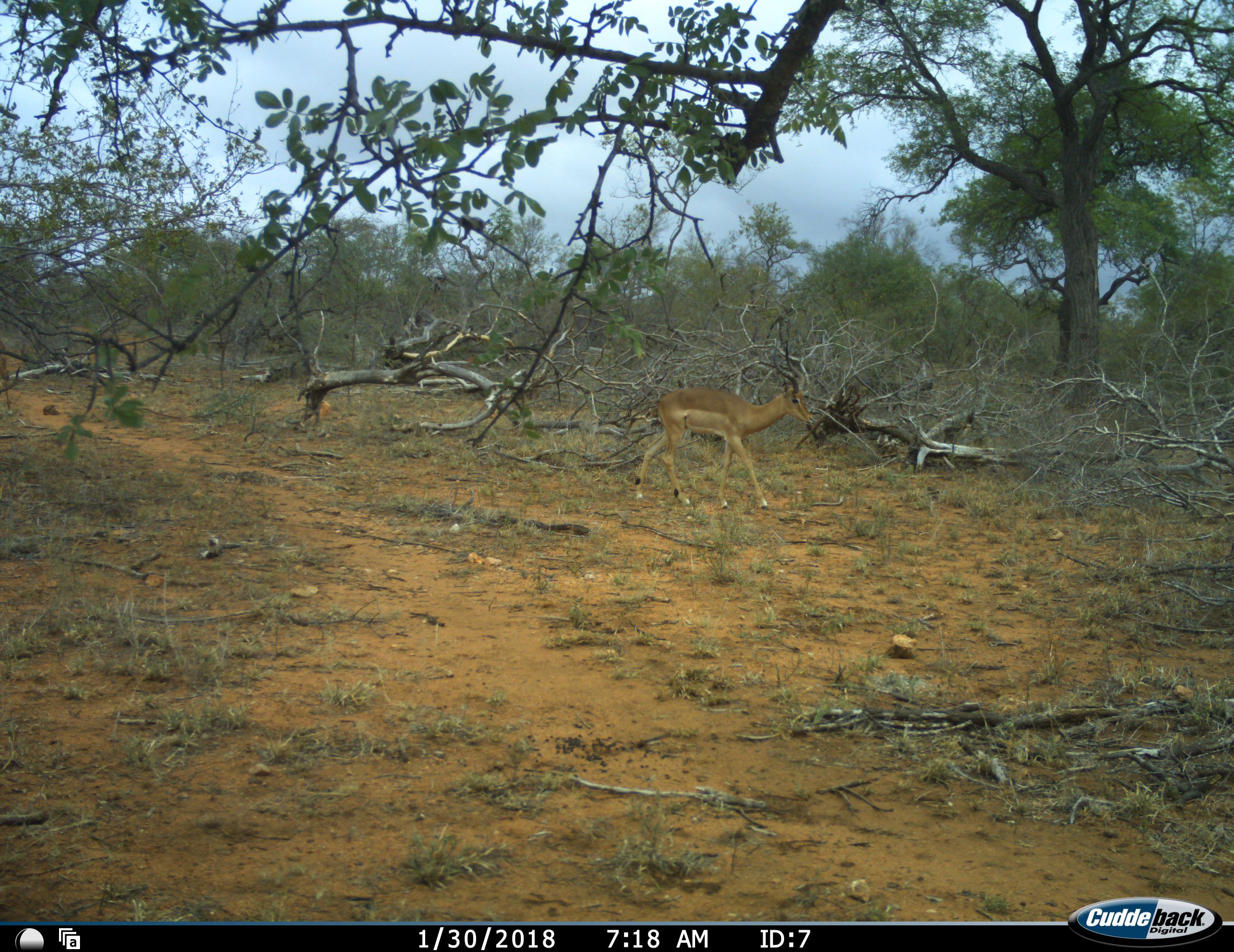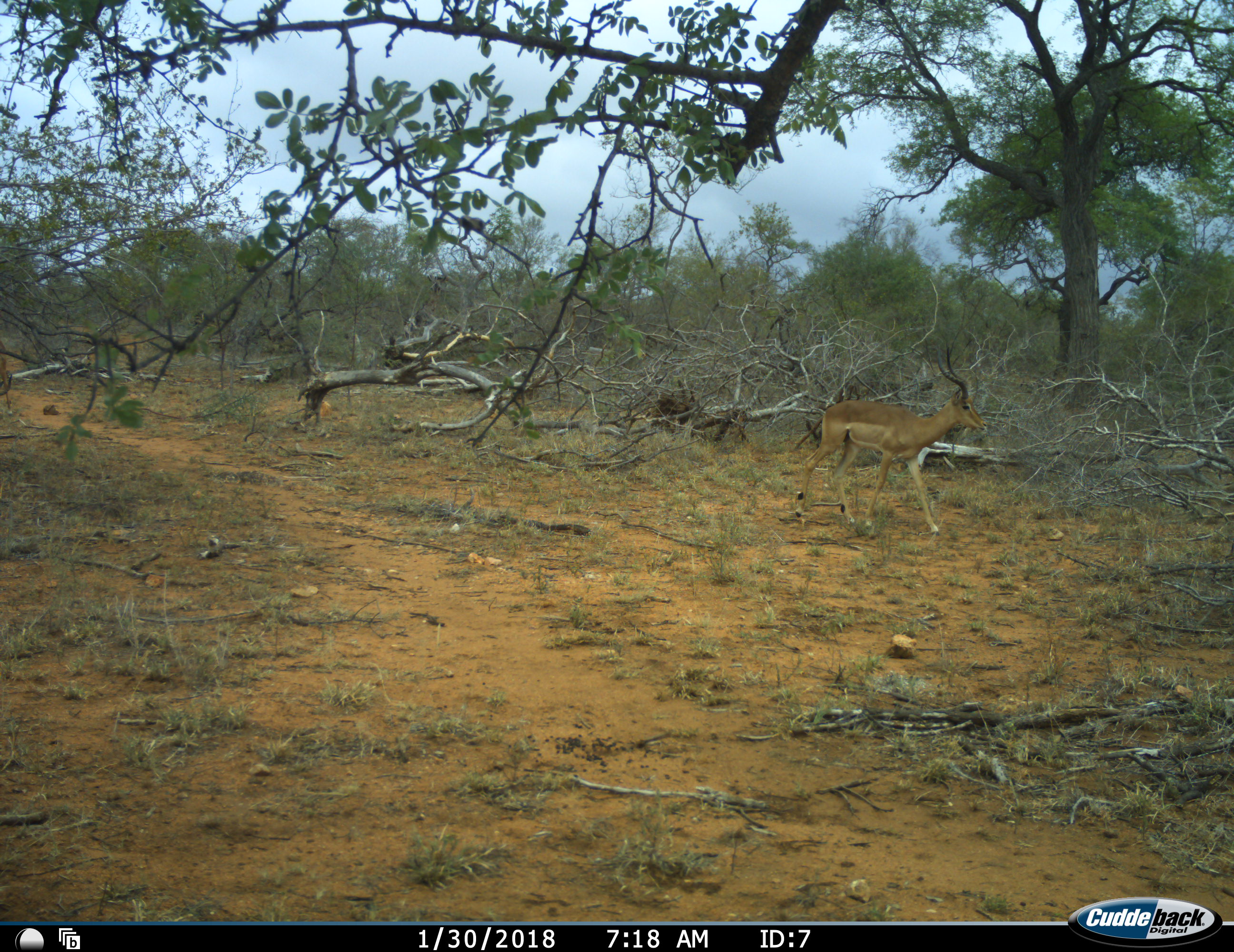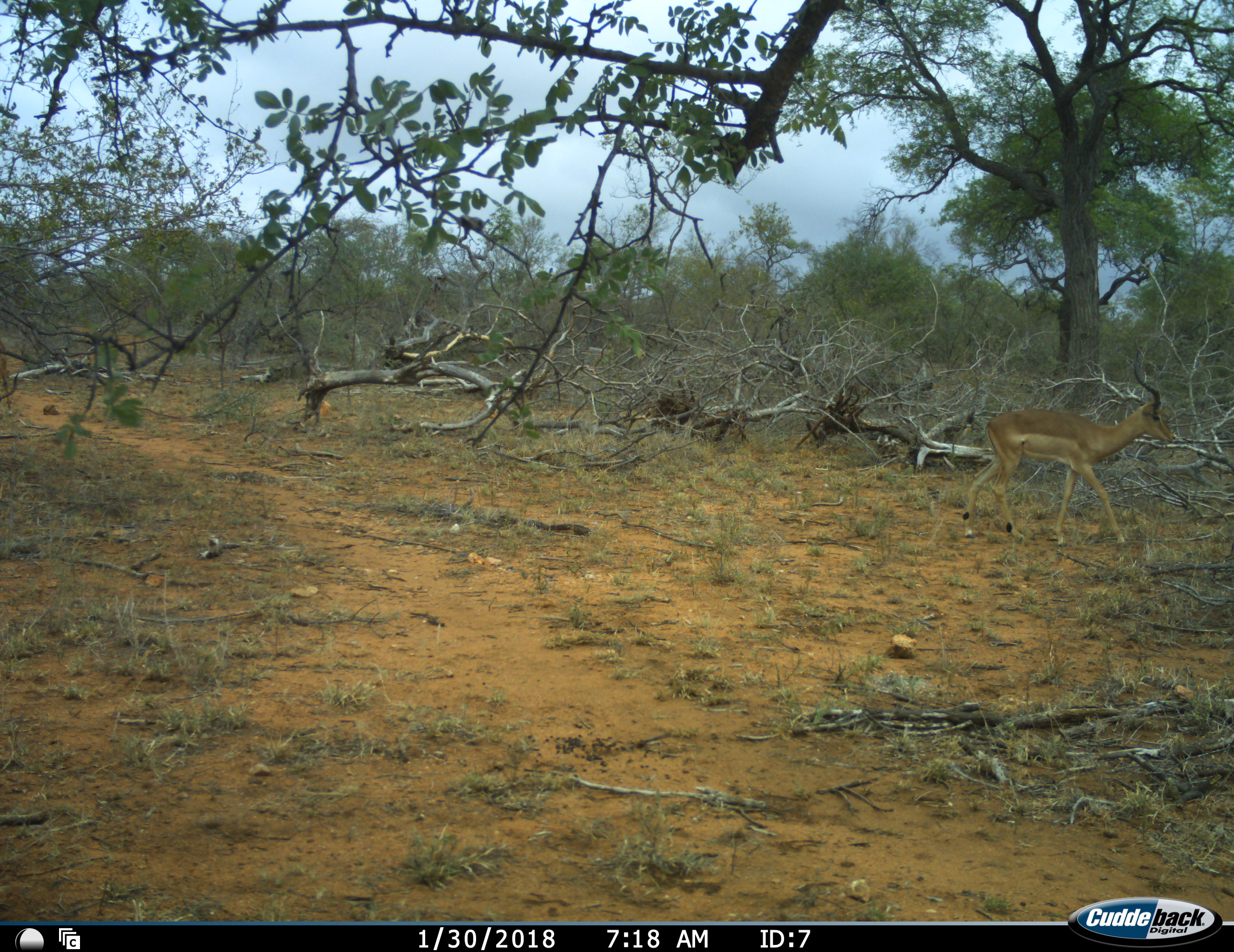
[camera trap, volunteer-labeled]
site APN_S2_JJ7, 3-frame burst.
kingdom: Animalia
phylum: Chordata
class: Mammalia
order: Artiodactyla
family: Bovidae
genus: Aepyceros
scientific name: Aepyceros melampus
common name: impala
Impala (Aepyceros melampus), count 1. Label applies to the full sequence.